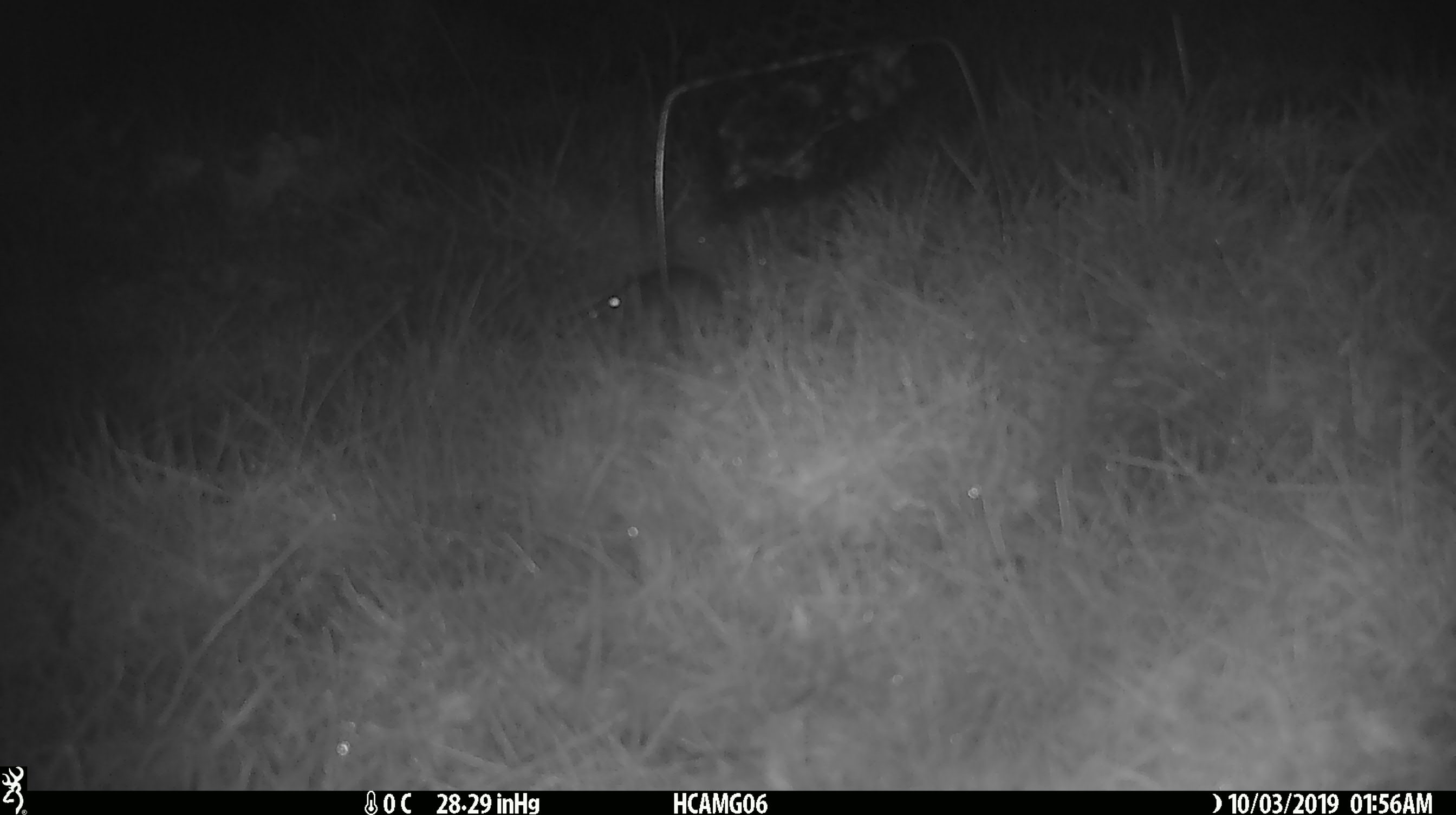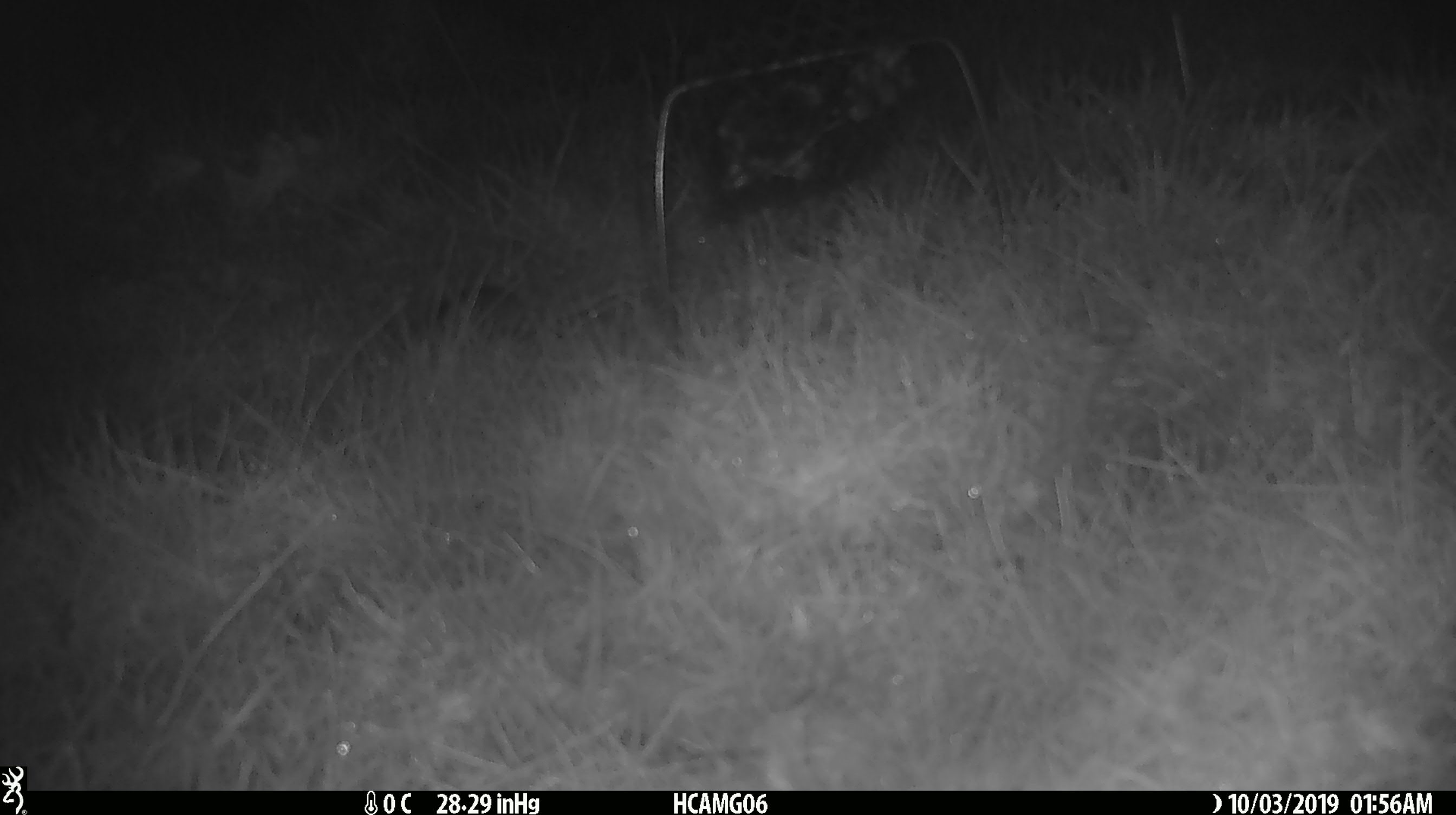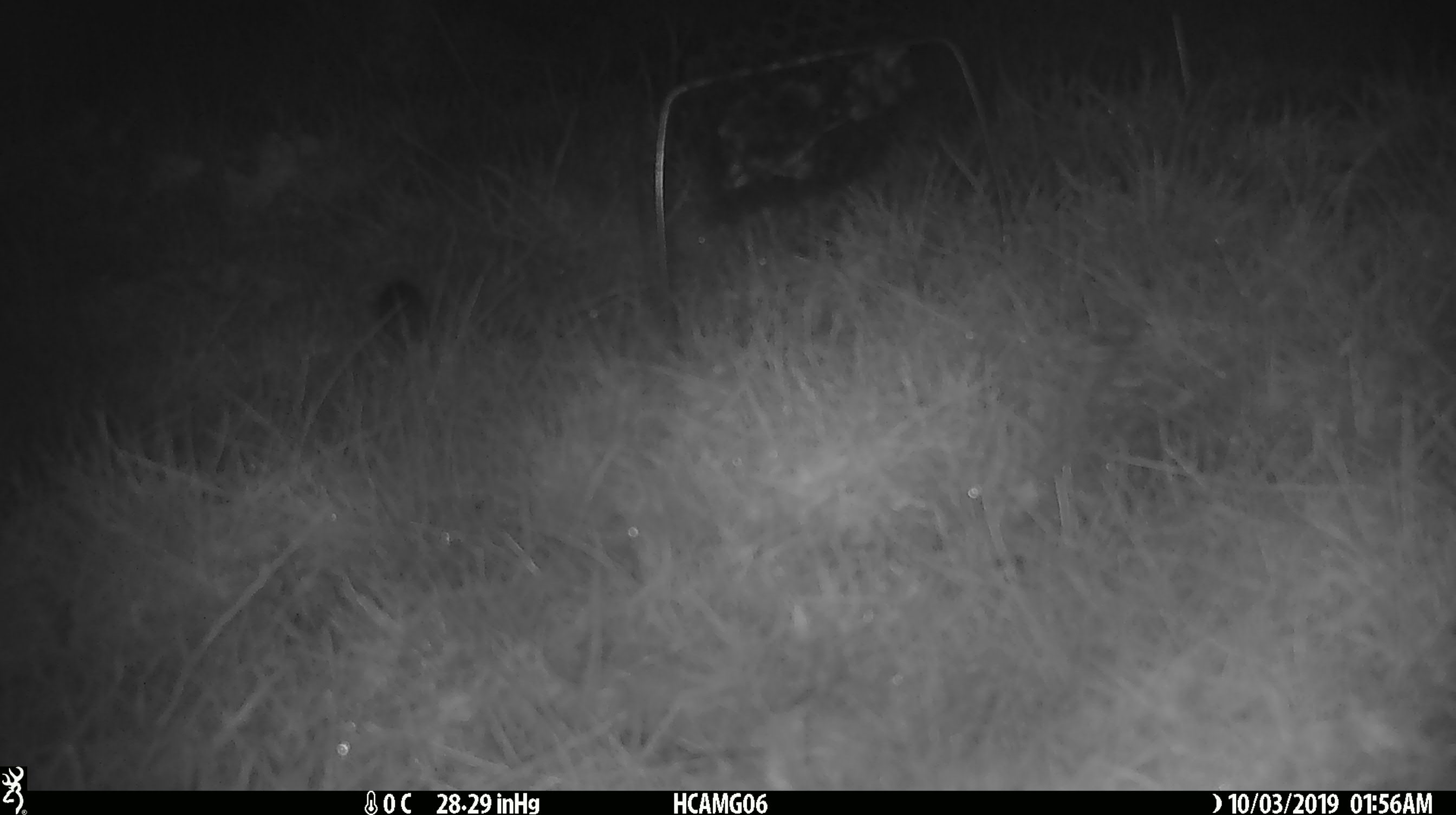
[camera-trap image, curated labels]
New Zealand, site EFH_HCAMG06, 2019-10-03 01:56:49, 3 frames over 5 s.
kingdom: Animalia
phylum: Chordata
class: Mammalia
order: Rodentia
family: Muridae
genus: Mus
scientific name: Mus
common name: mouse